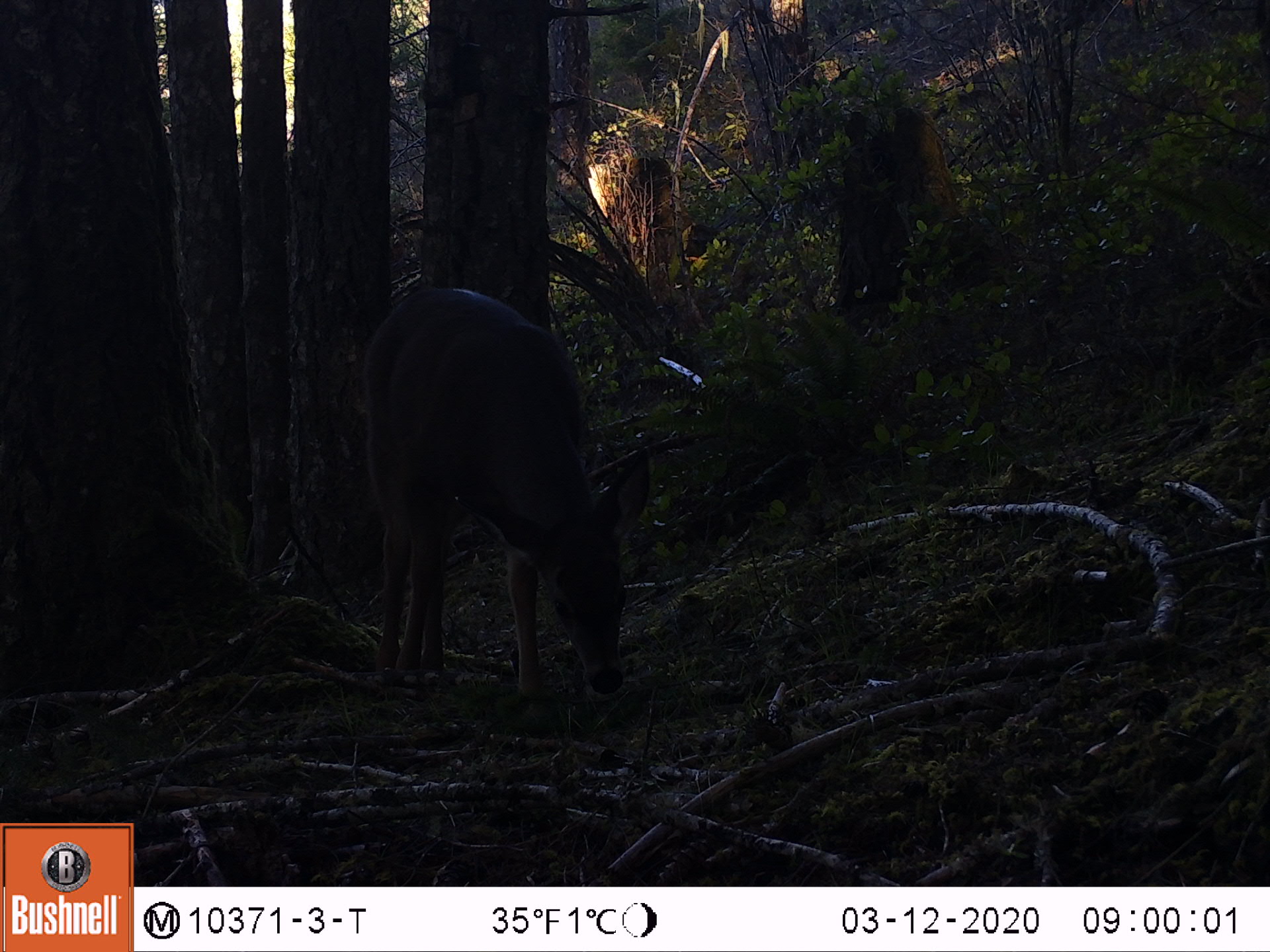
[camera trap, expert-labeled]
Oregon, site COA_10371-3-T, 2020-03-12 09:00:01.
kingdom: Animalia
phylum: Chordata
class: Mammalia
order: Artiodactyla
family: Cervidae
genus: Odocoileus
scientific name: Odocoileus hemionus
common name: black-tailed deer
Black-tailed deer (Odocoileus hemionus).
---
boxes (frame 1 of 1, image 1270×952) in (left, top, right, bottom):
black-tailed deer: (344, 269, 666, 686)